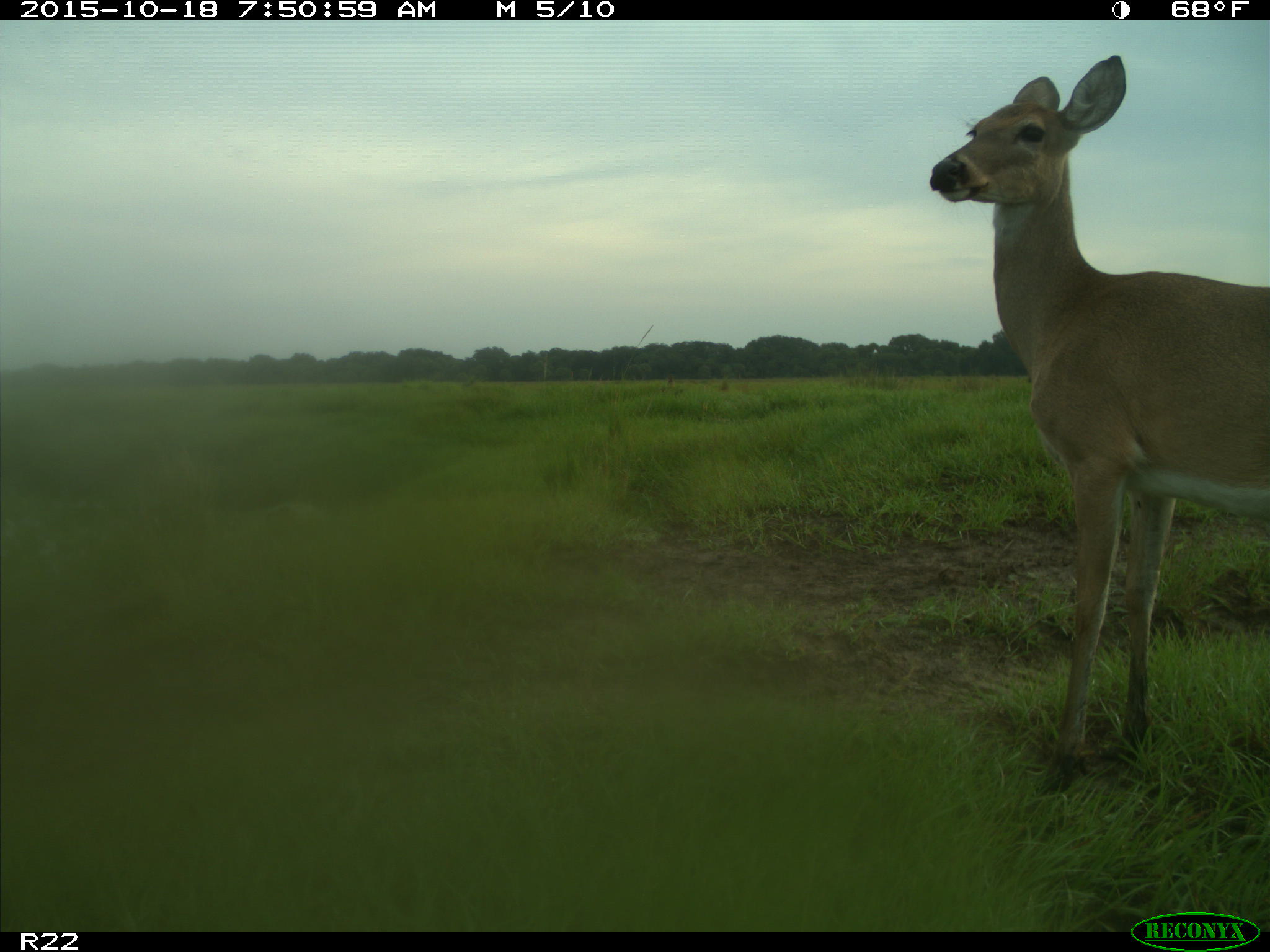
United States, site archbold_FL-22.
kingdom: Animalia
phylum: Chordata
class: Mammalia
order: Artiodactyla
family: Cervidae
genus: Odocoileus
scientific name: Odocoileus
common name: deer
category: unidentified deer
Unidentified deer (deer) (Odocoileus).